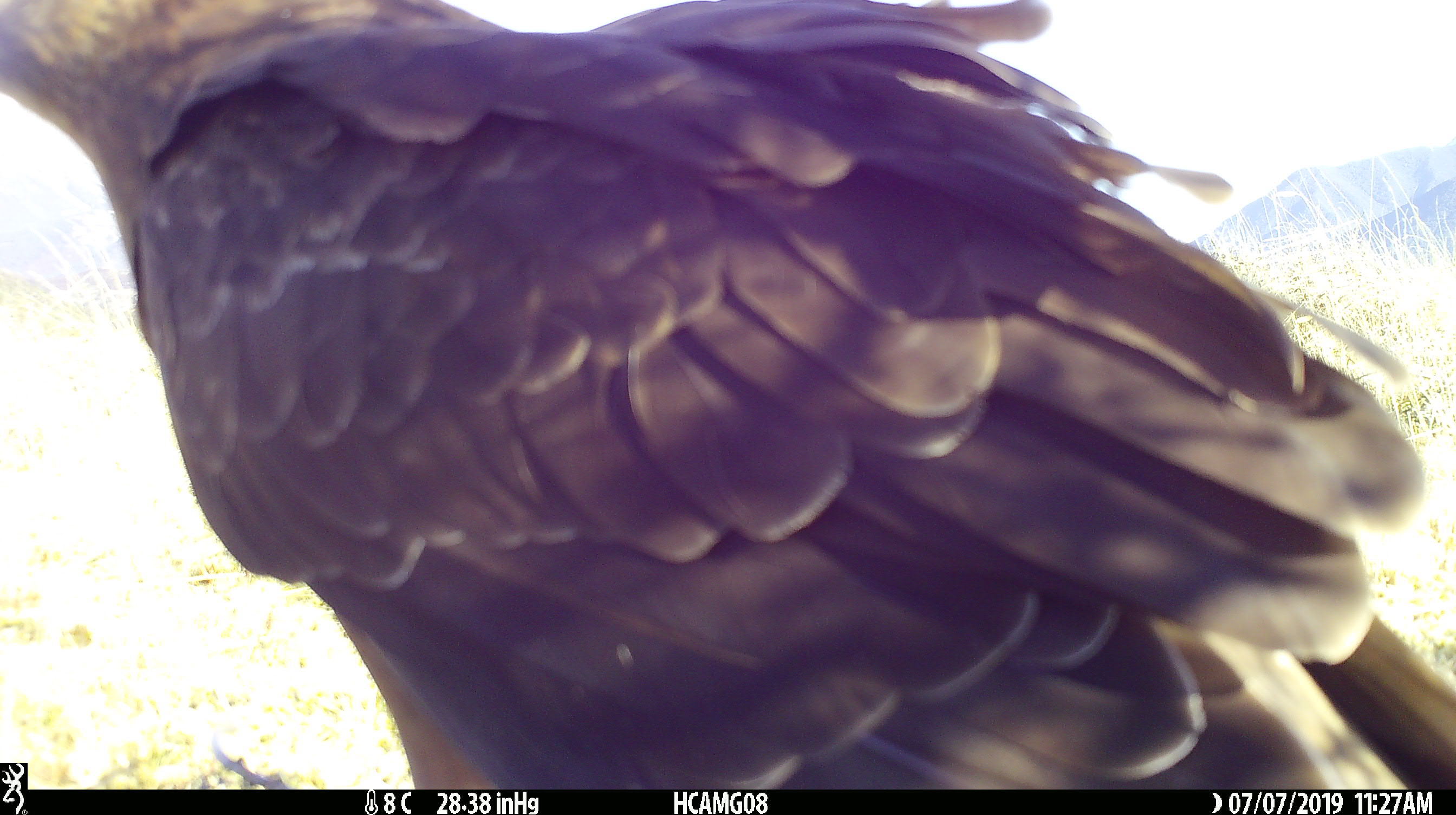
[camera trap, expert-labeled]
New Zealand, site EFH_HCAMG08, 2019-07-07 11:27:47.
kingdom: Animalia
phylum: Chordata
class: Aves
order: Accipitriformes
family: Accipitridae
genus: Circus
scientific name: Circus approximans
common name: swamp harrier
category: harrier